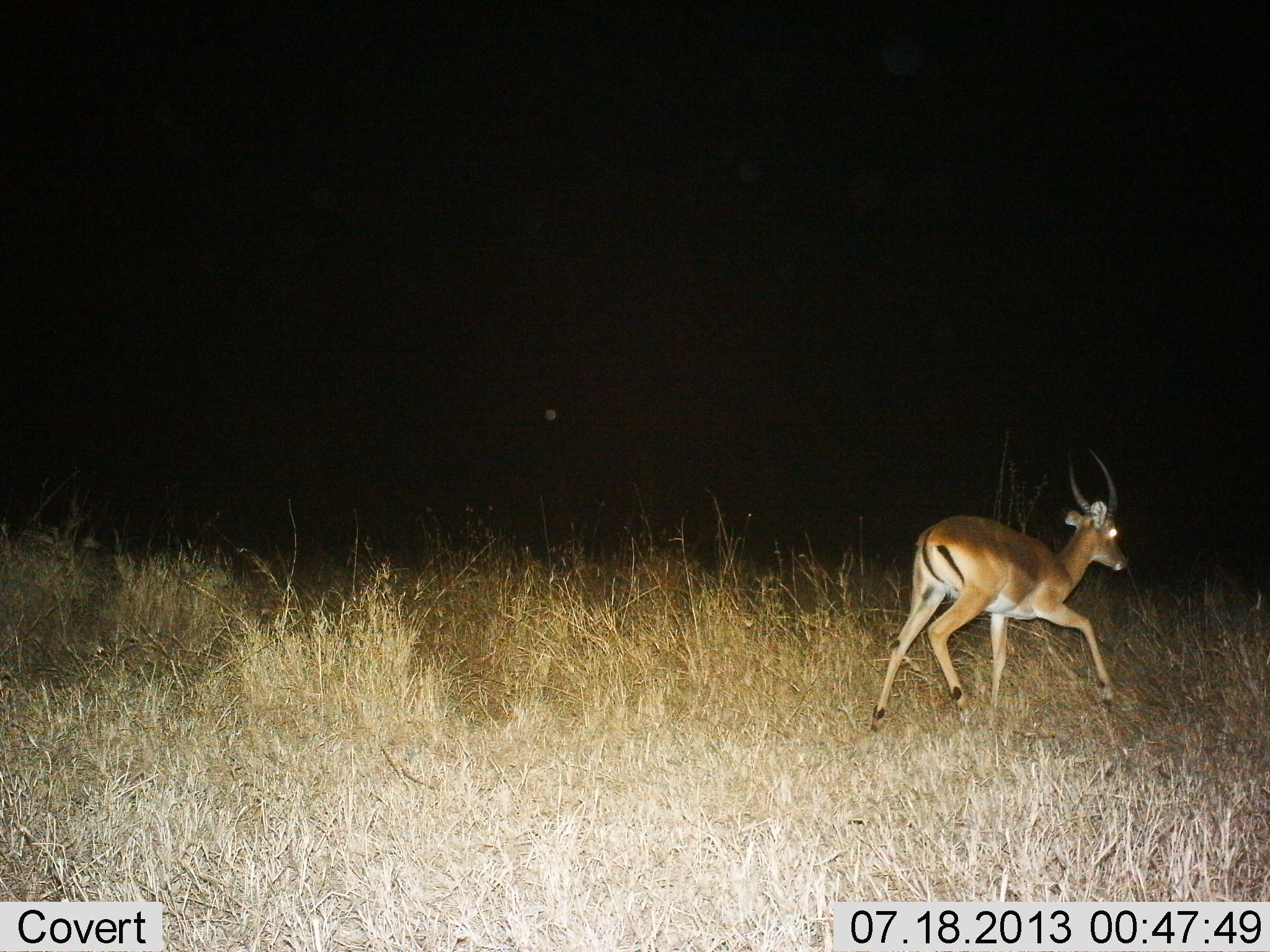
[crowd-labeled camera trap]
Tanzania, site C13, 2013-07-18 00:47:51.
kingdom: Animalia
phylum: Chordata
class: Mammalia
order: Artiodactyla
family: Bovidae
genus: Nanger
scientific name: Nanger granti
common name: grant's gazelle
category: gazellegrants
Gazellegrants (grant's gazelle) (Nanger granti), count 1. Behavior (volunteer vote fractions): standing 0%, resting 0%, moving 100%, interacting 0%. Young present (vote fraction): 0%. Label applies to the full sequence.